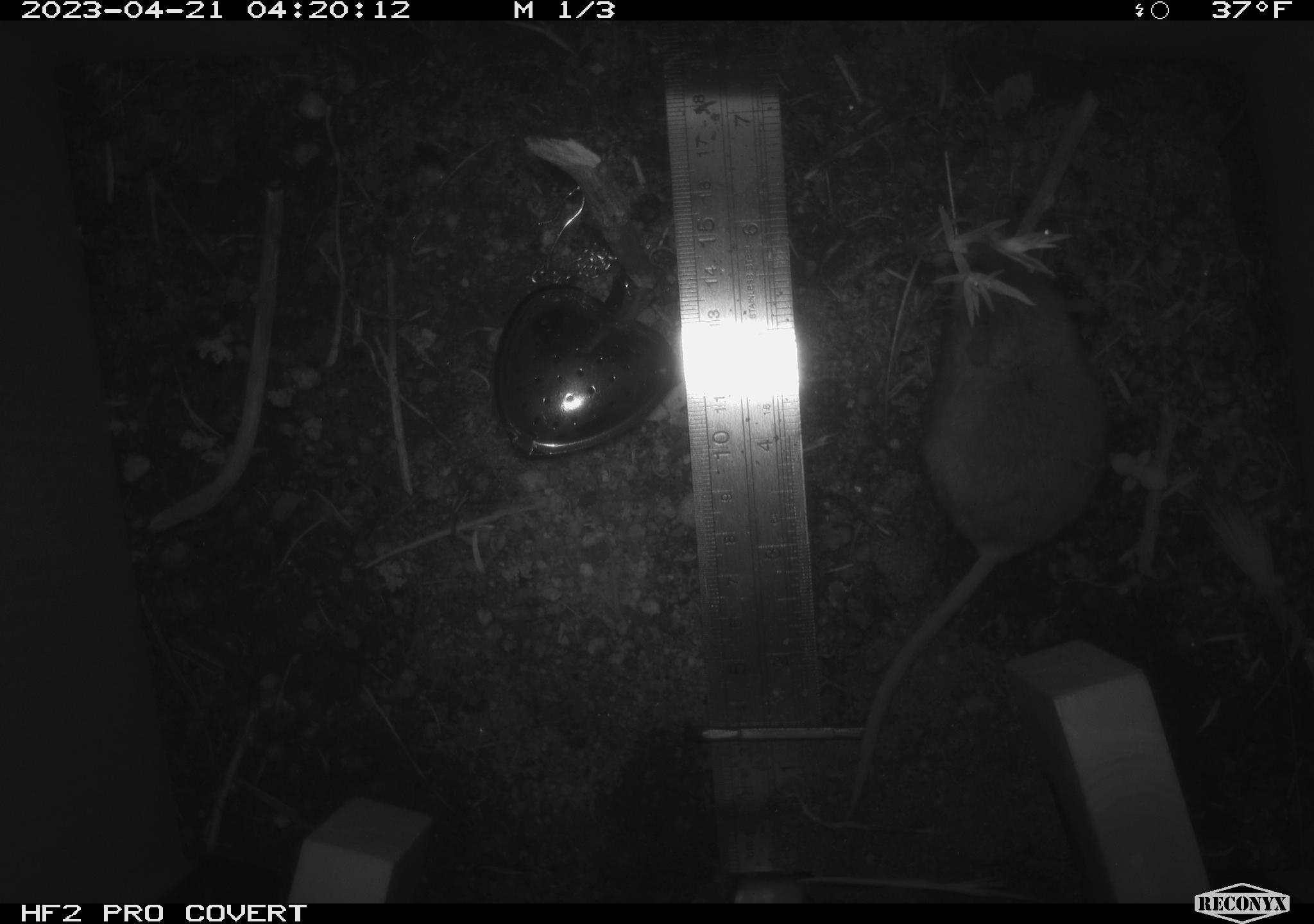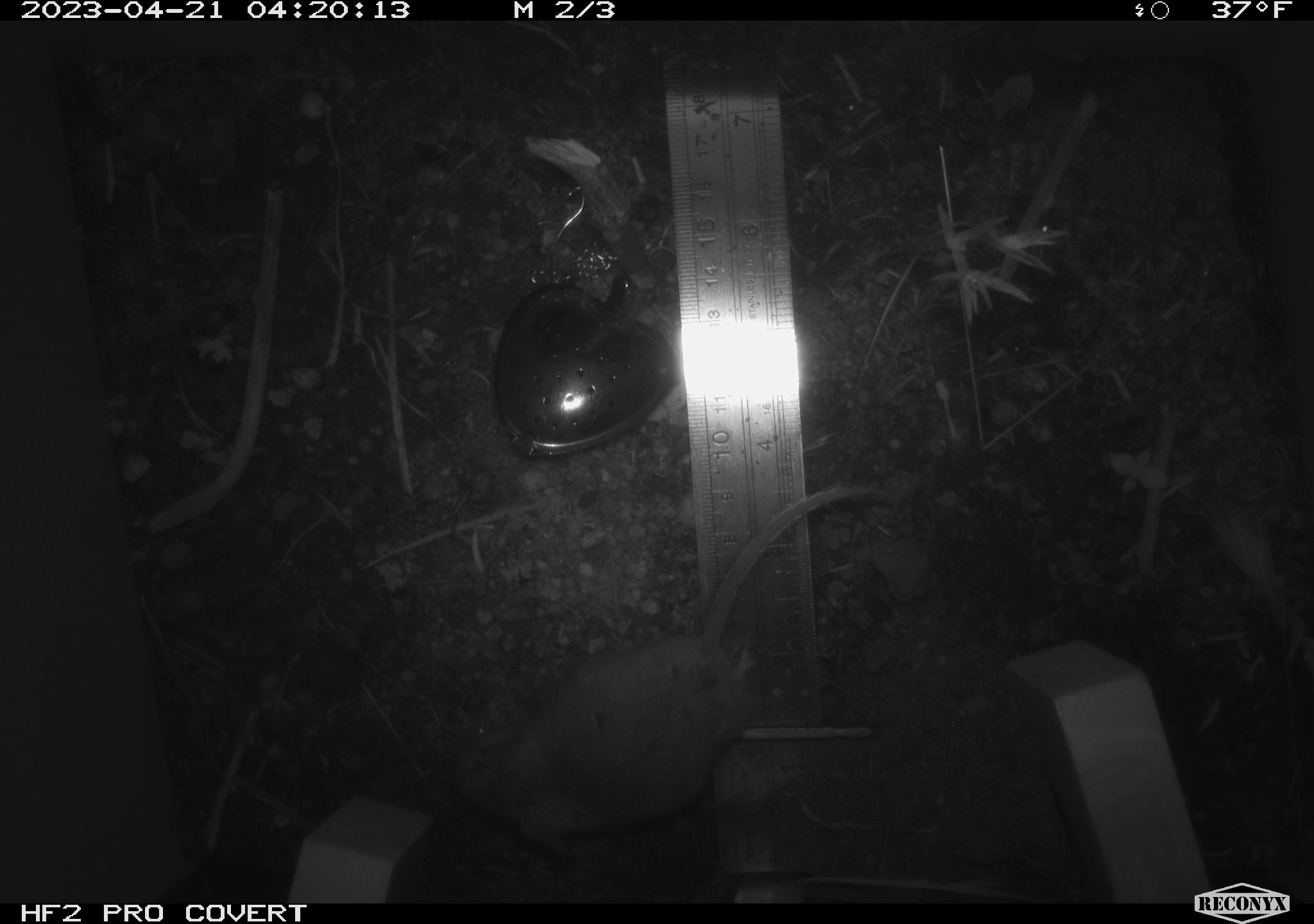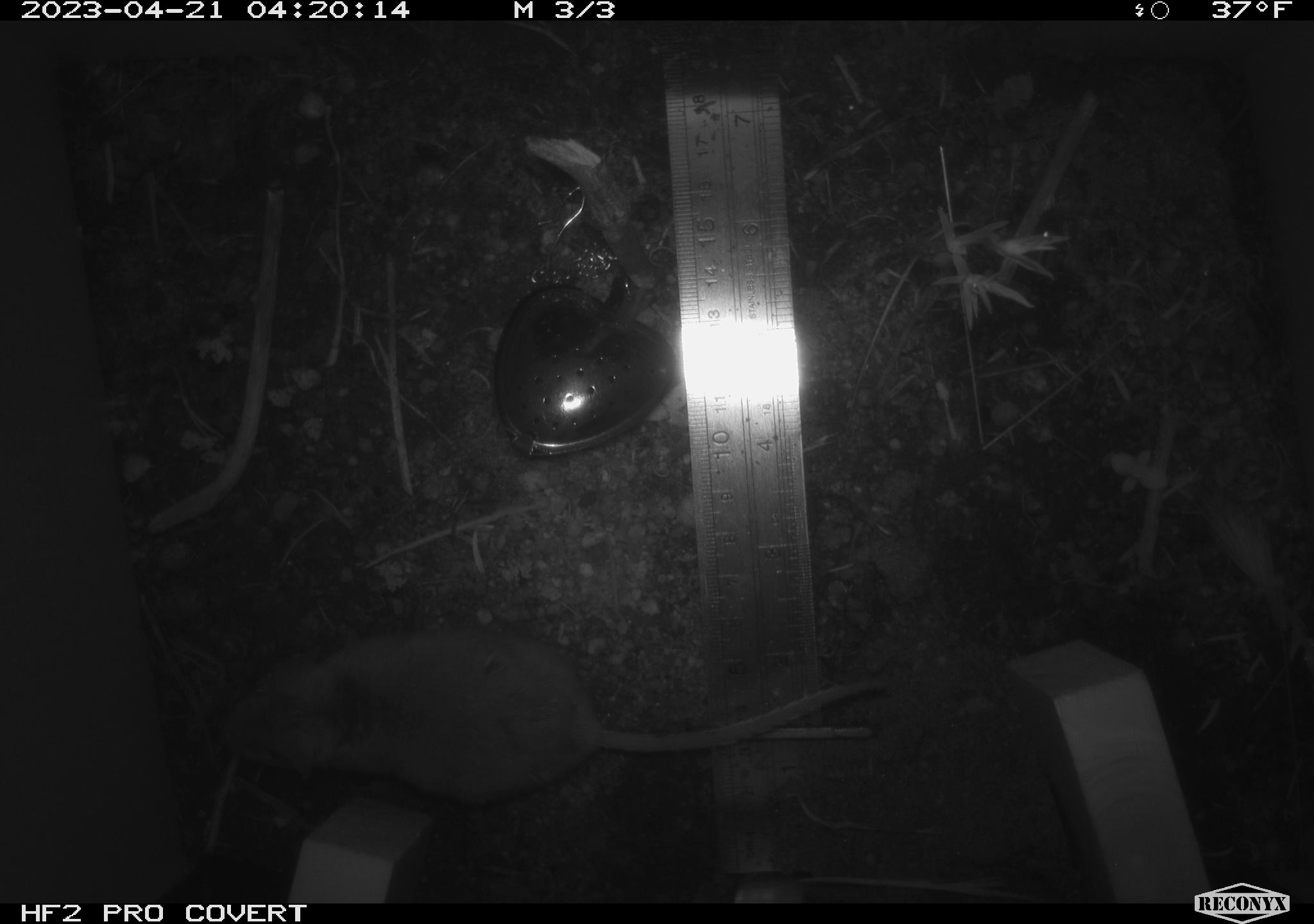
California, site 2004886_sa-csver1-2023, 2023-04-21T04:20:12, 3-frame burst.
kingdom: Animalia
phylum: Chordata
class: Mammalia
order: Rodentia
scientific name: Rodentia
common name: mouse species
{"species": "mouse species (Rodentia)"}